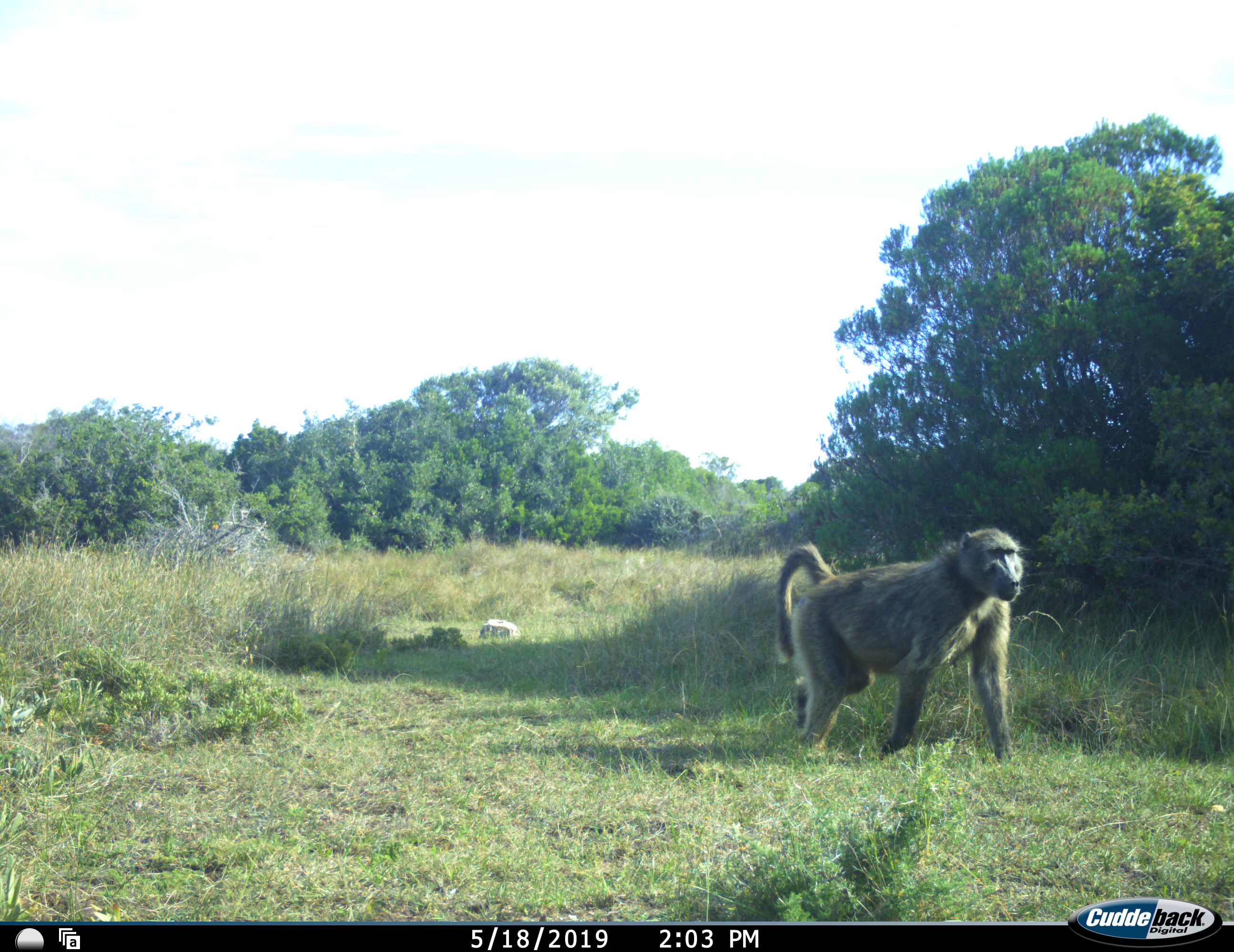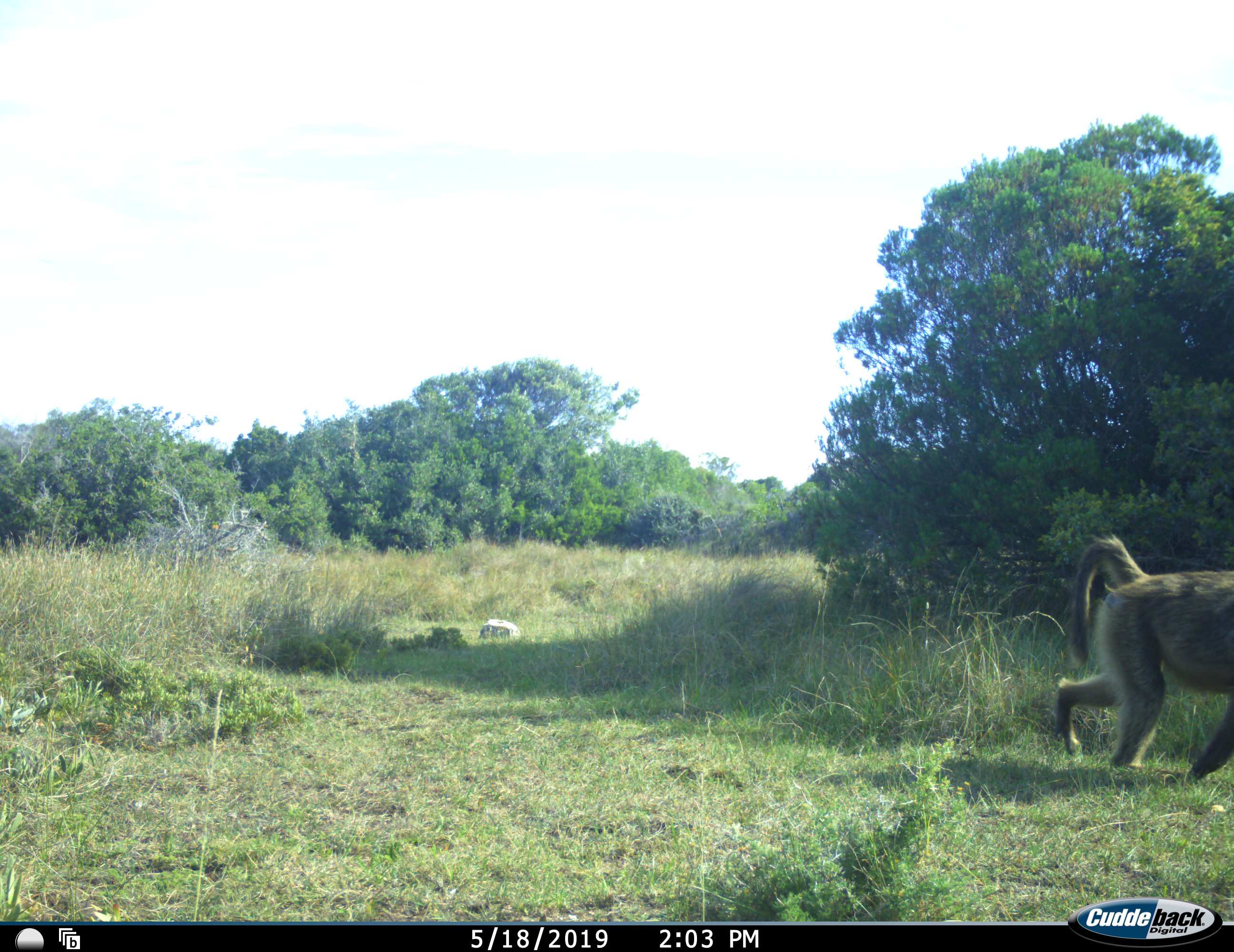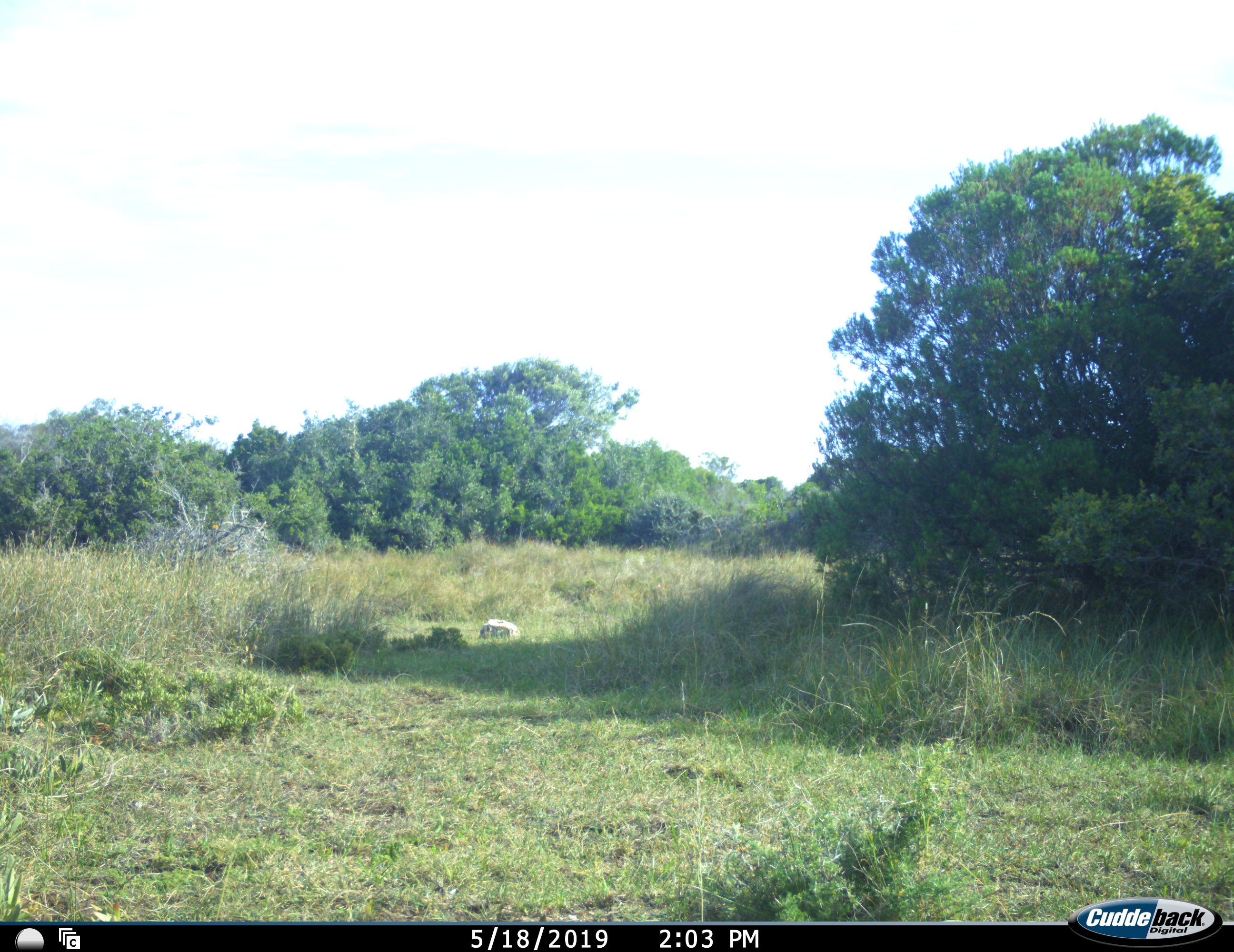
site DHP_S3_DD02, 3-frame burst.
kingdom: Animalia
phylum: Chordata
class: Mammalia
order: Primates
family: Cercopithecidae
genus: Papio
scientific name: Papio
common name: baboon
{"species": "baboon (Papio)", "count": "1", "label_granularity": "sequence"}